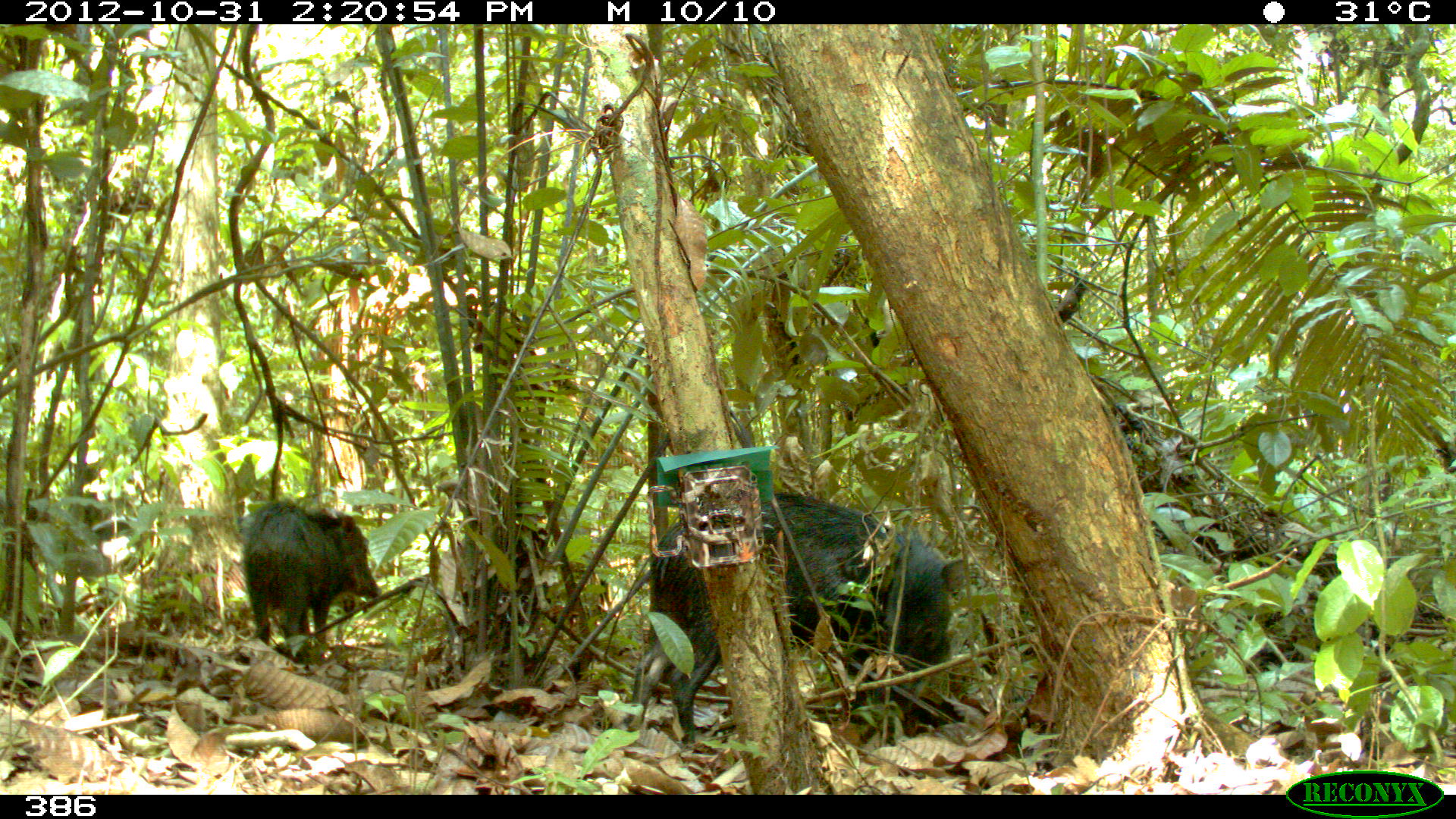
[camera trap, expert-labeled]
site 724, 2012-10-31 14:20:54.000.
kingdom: Animalia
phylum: Chordata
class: Mammalia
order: Artiodactyla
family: Tayassuidae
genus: Tayassu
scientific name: Tayassu pecari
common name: white-lipped peccary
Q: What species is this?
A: Tayassu pecari (white-lipped peccary).